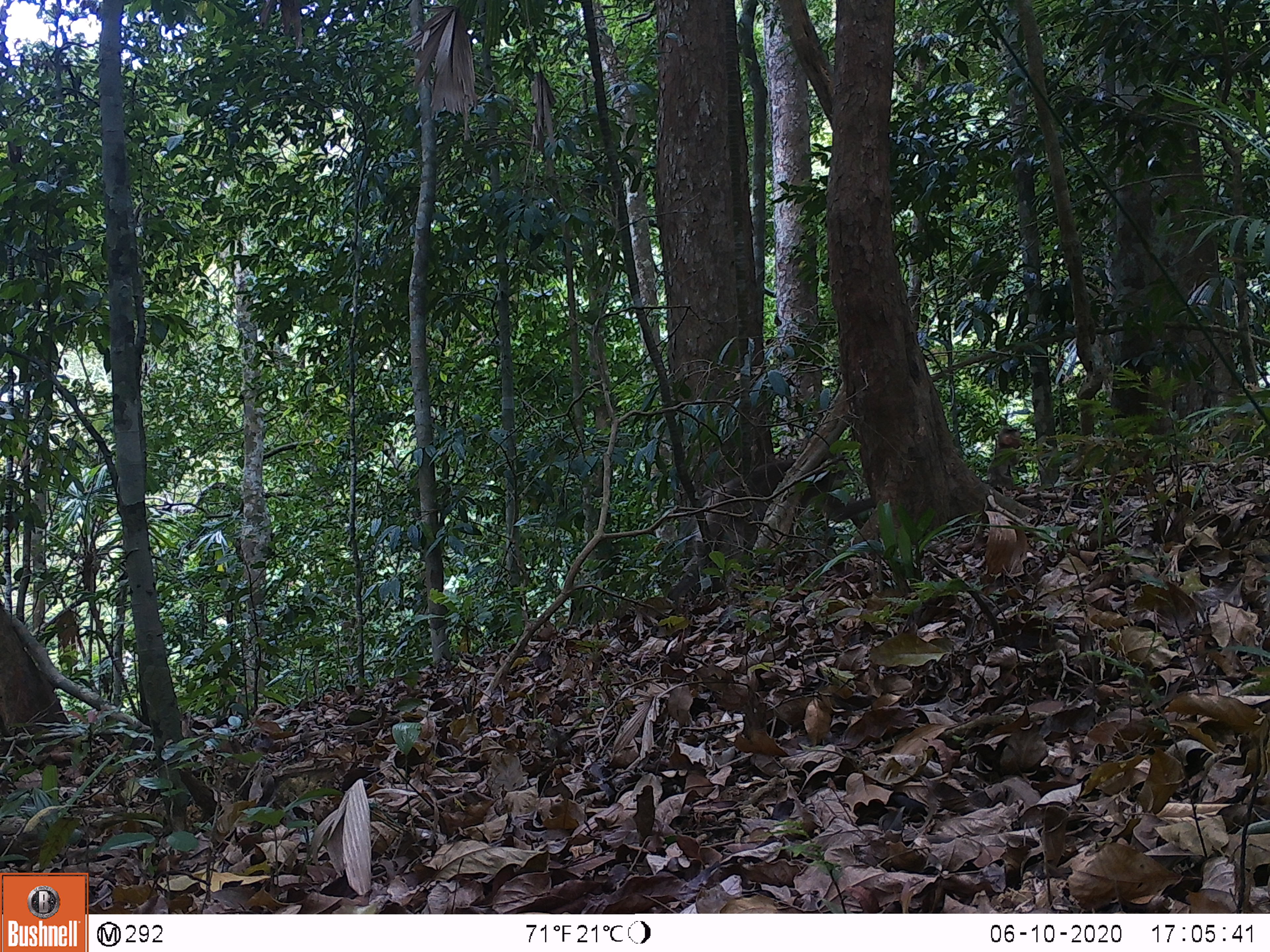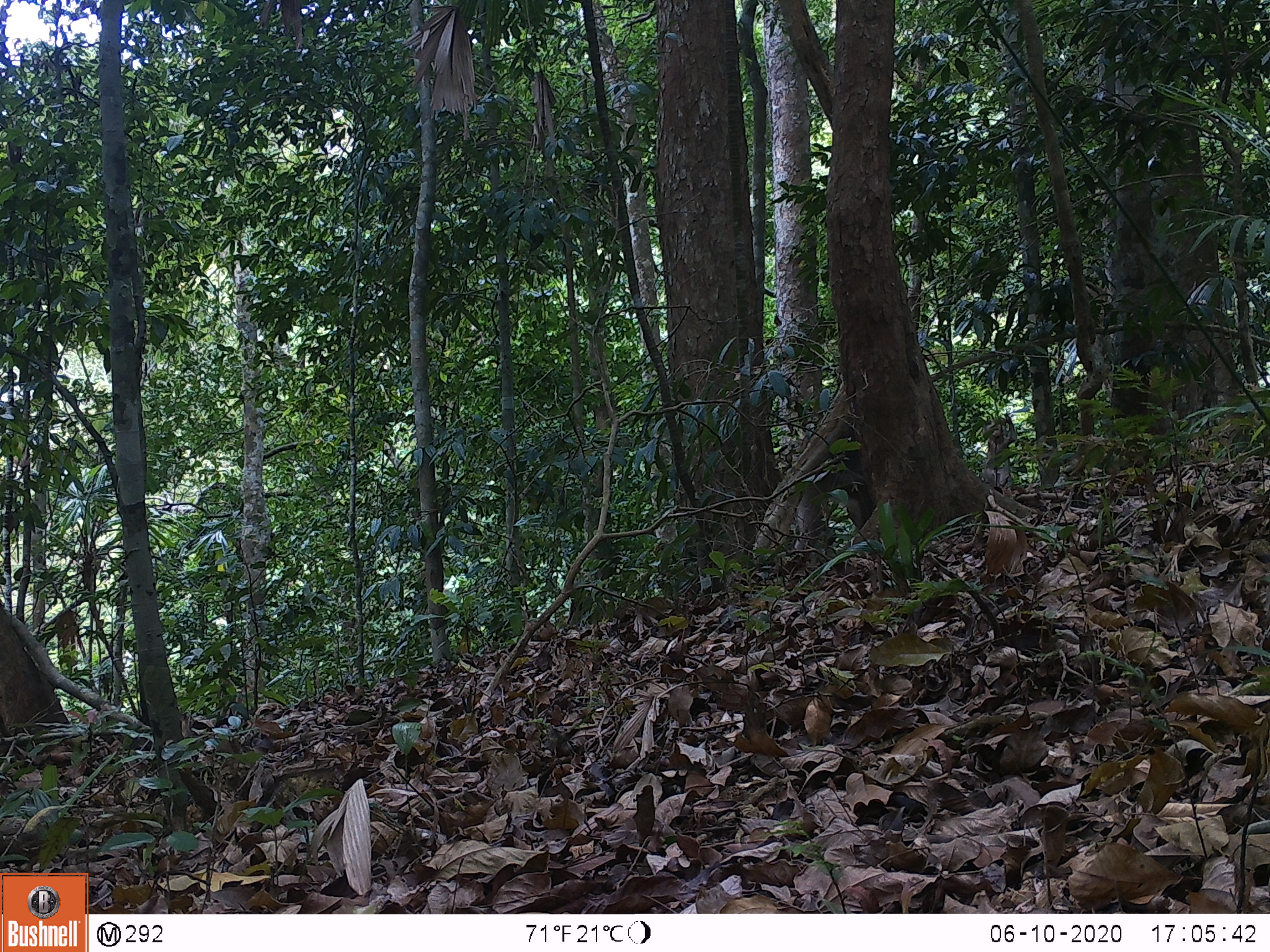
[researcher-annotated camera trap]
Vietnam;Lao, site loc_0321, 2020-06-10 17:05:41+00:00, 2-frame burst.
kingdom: Animalia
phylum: Chordata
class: Mammalia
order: Primates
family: Cercopithecidae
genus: Macaca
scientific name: Macaca nemestrina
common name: pig-tailed macaque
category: pig tailed macaque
Pig tailed macaque (pig-tailed macaque) (Macaca nemestrina). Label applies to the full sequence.